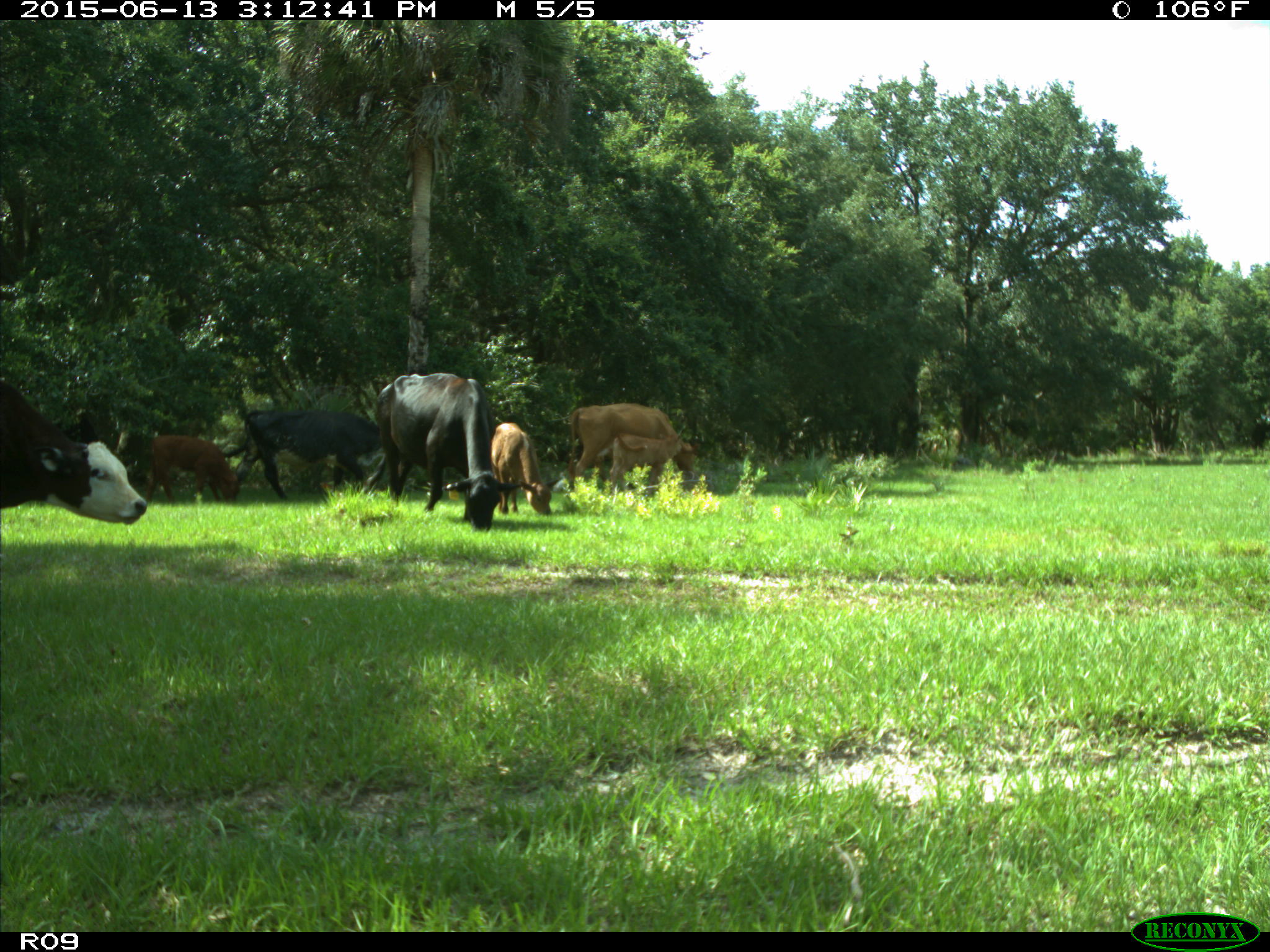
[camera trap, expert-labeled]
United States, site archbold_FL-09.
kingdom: Animalia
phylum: Chordata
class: Mammalia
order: Artiodactyla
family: Bovidae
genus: Bos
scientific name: Bos taurus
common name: domestic cow